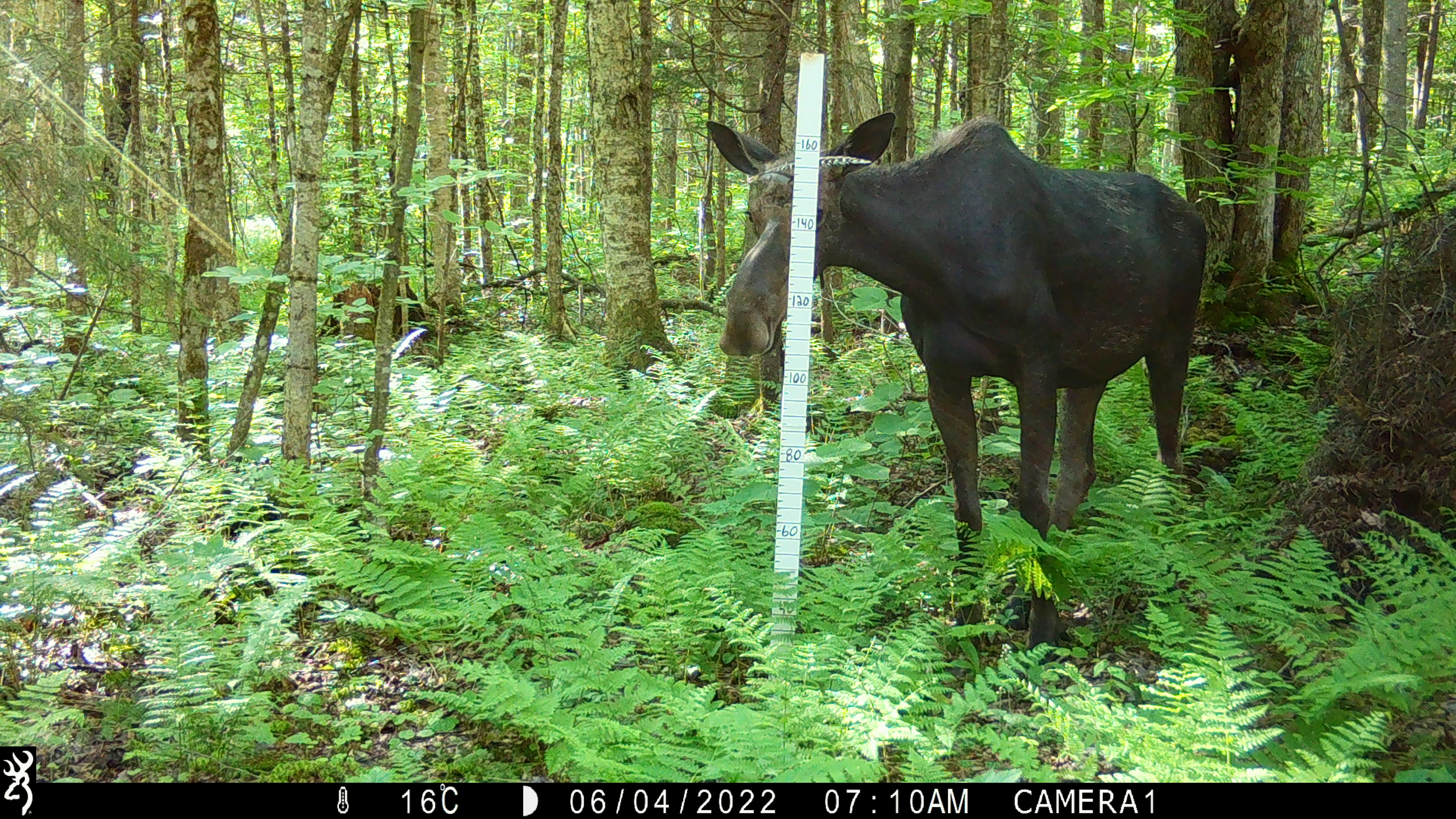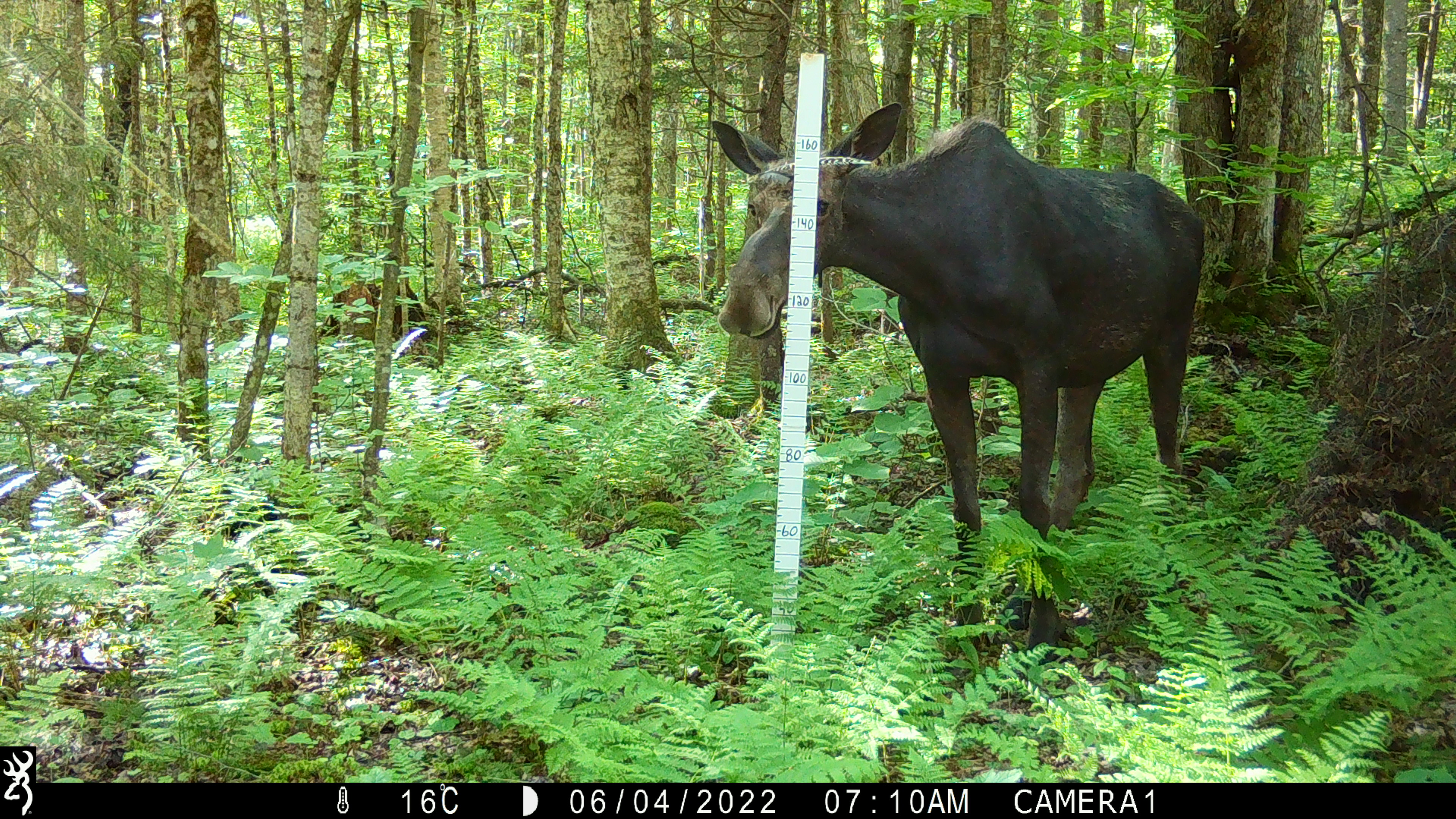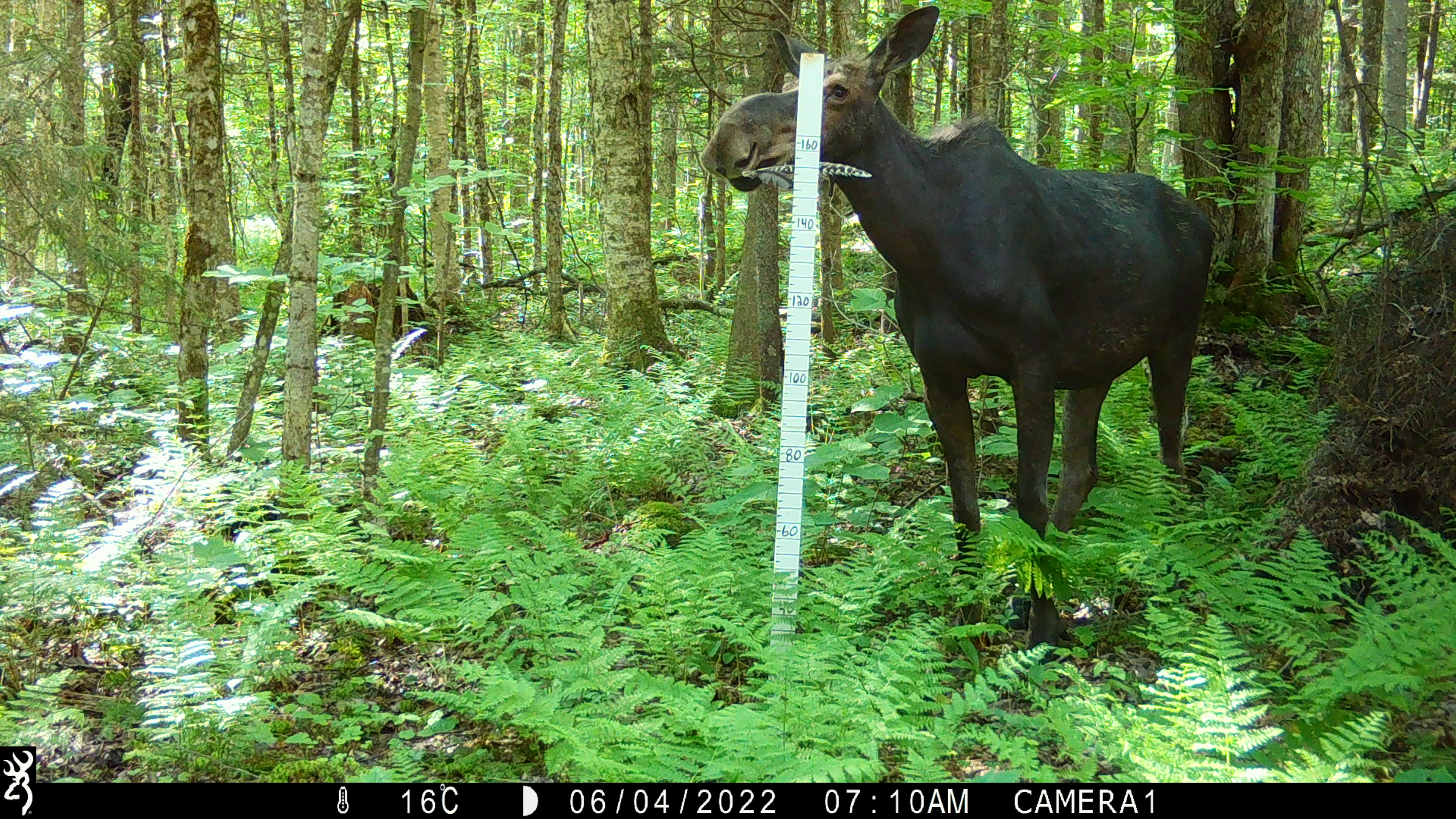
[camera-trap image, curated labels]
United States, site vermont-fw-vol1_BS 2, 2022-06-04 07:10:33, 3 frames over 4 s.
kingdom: Animalia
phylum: Chordata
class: Mammalia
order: Artiodactyla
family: Cervidae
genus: Alces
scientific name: Alces alces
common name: moose